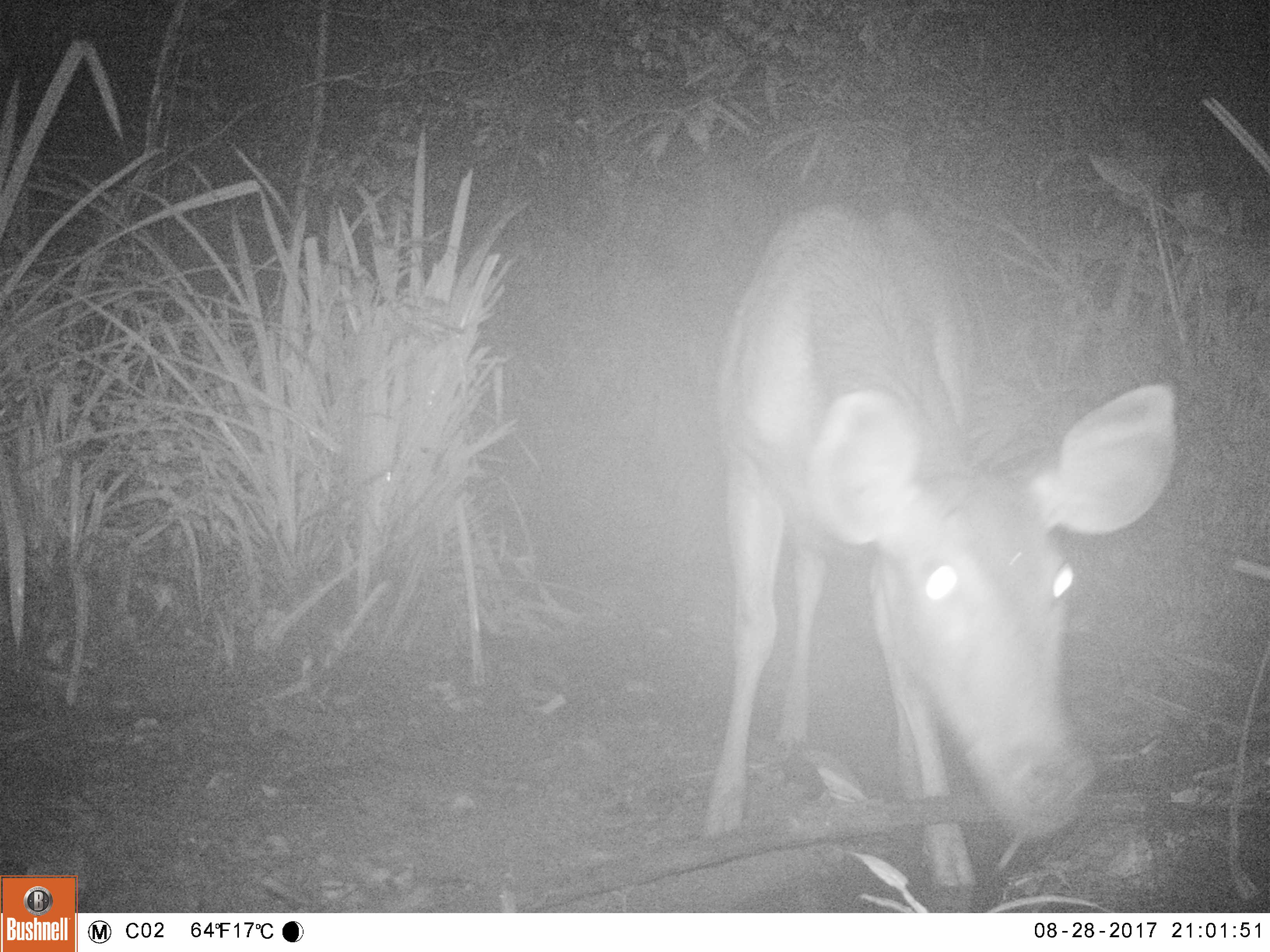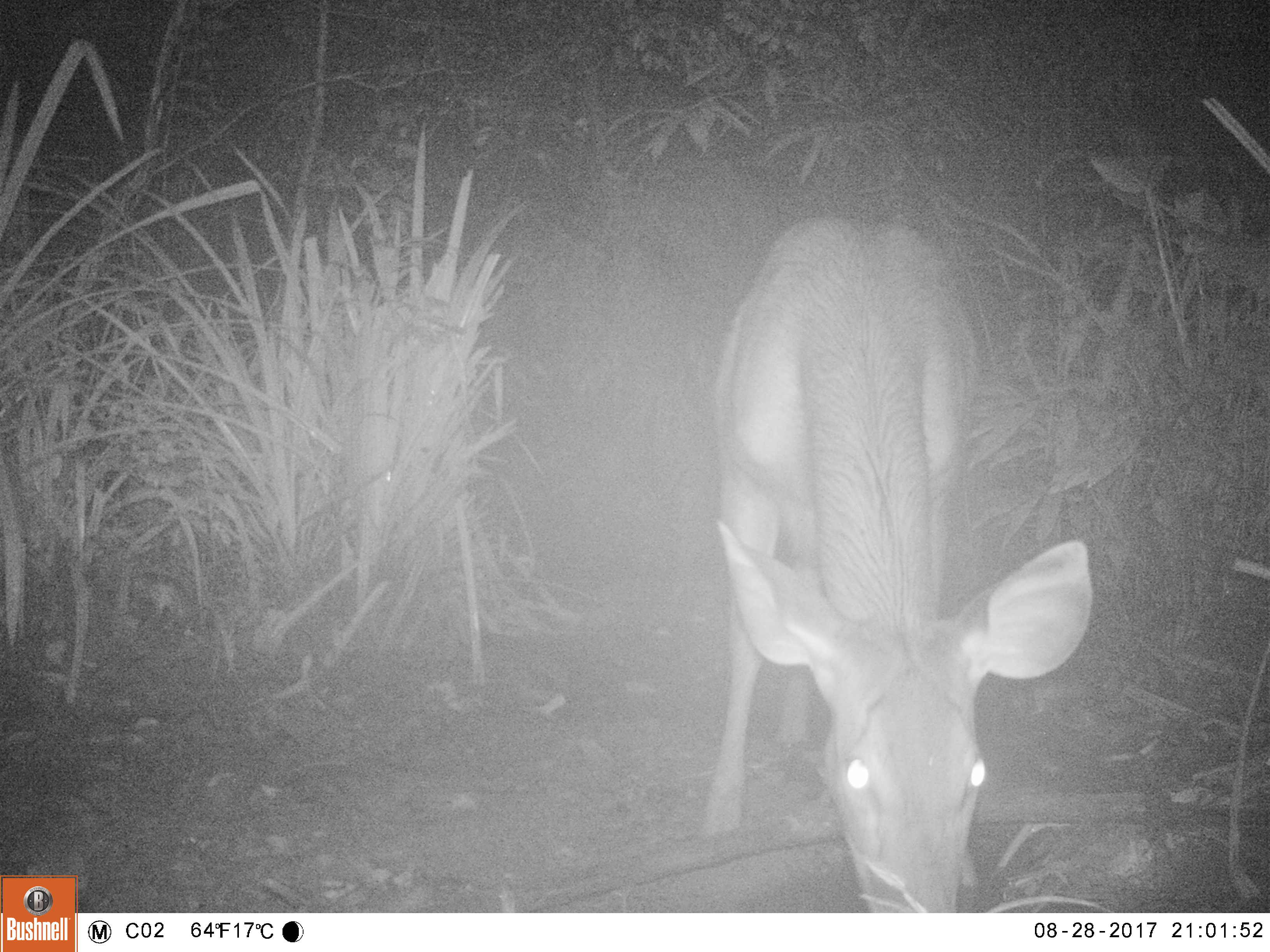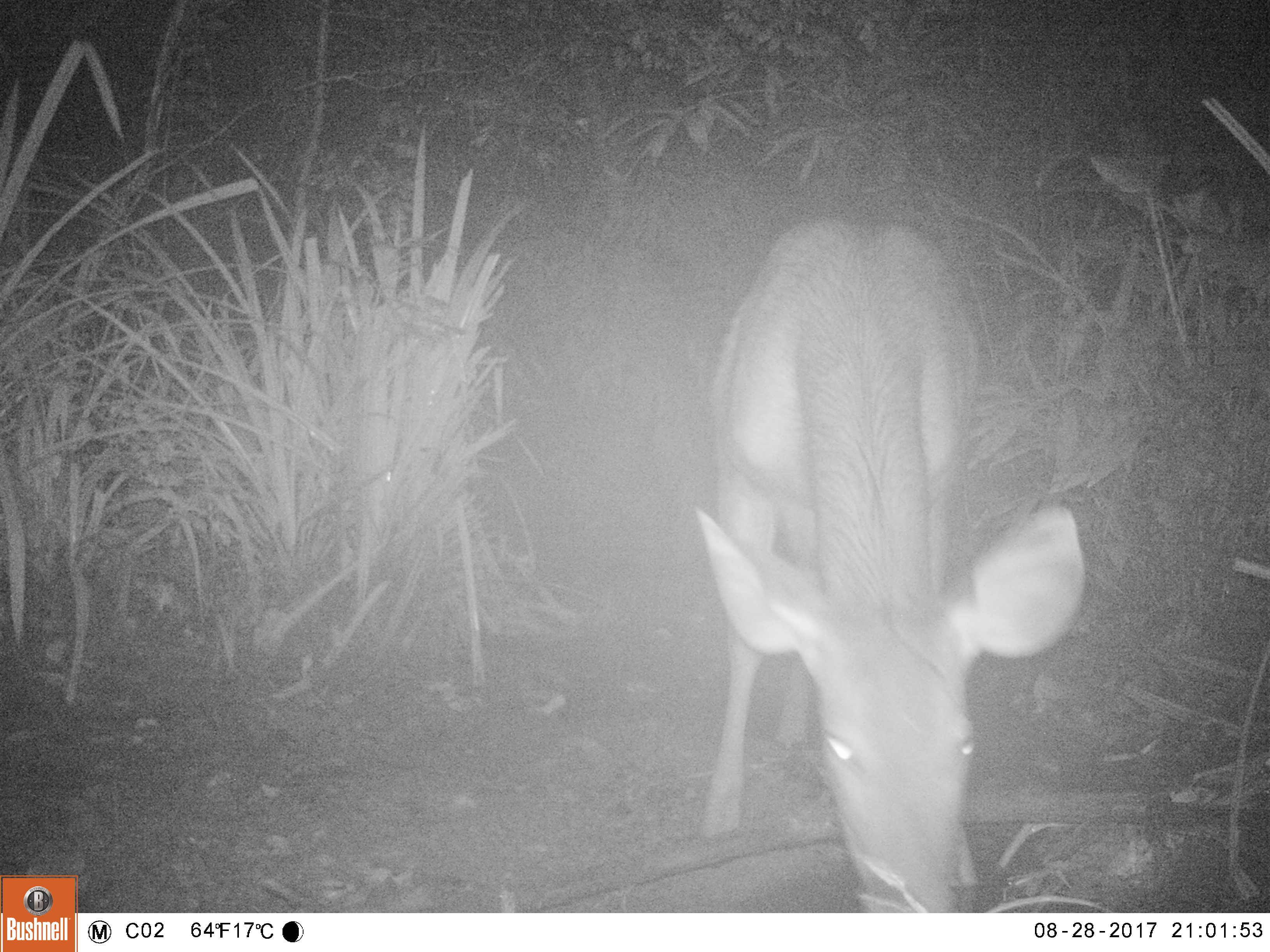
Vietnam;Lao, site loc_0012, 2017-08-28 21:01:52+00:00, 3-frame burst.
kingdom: Animalia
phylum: Chordata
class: Mammalia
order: Artiodactyla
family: Cervidae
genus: Rusa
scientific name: Rusa unicolor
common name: sambar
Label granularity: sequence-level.